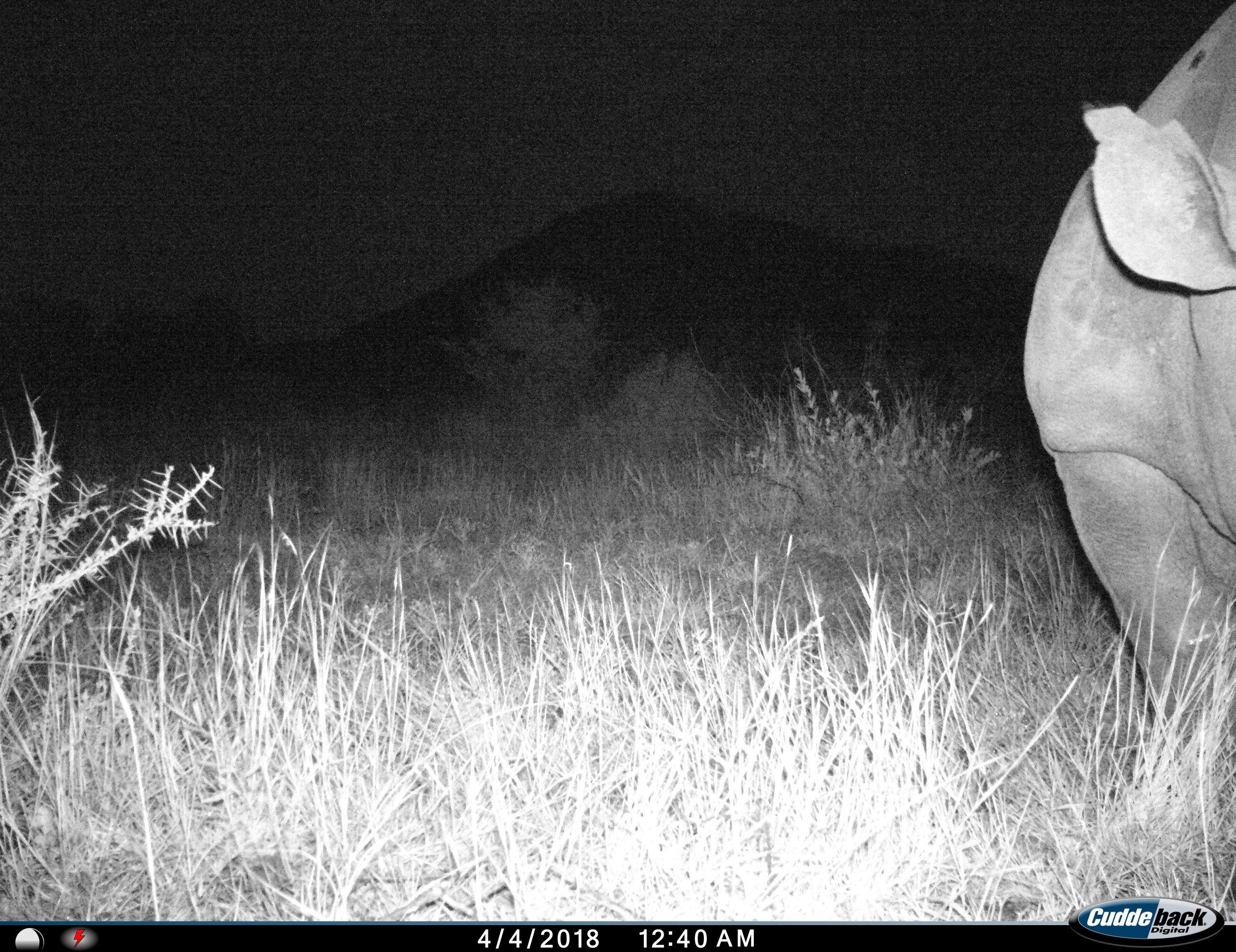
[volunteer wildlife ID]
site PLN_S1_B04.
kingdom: Animalia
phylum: Chordata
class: Mammalia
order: Perissodactyla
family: Rhinocerotidae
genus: Ceratotherium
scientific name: Ceratotherium simum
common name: white rhinoceros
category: rhinoceroswhite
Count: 1.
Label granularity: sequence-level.